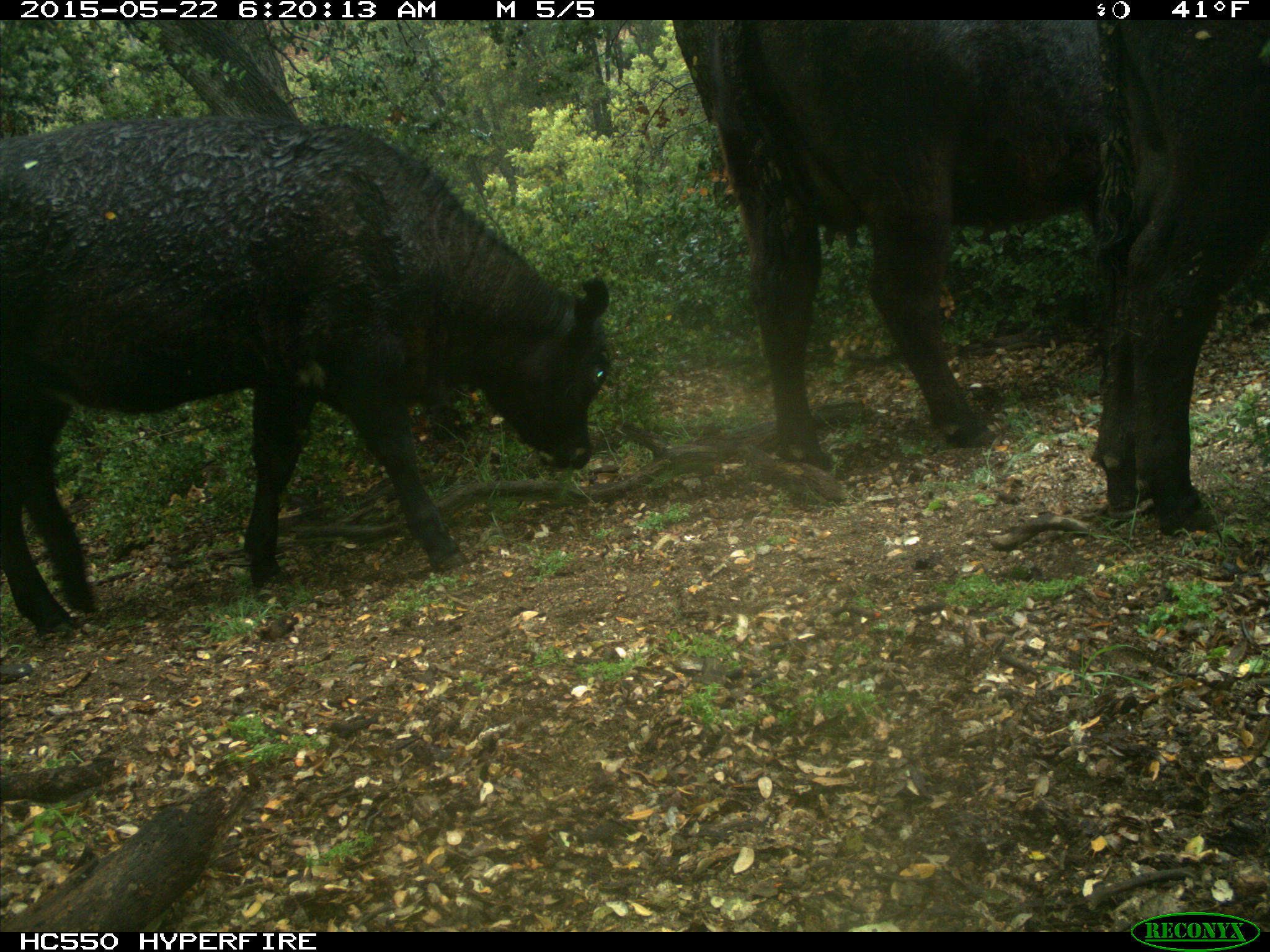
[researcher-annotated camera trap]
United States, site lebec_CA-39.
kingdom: Animalia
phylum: Chordata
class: Mammalia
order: Artiodactyla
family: Bovidae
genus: Bos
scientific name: Bos taurus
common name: domestic cow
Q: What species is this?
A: Bos taurus (domestic cow).